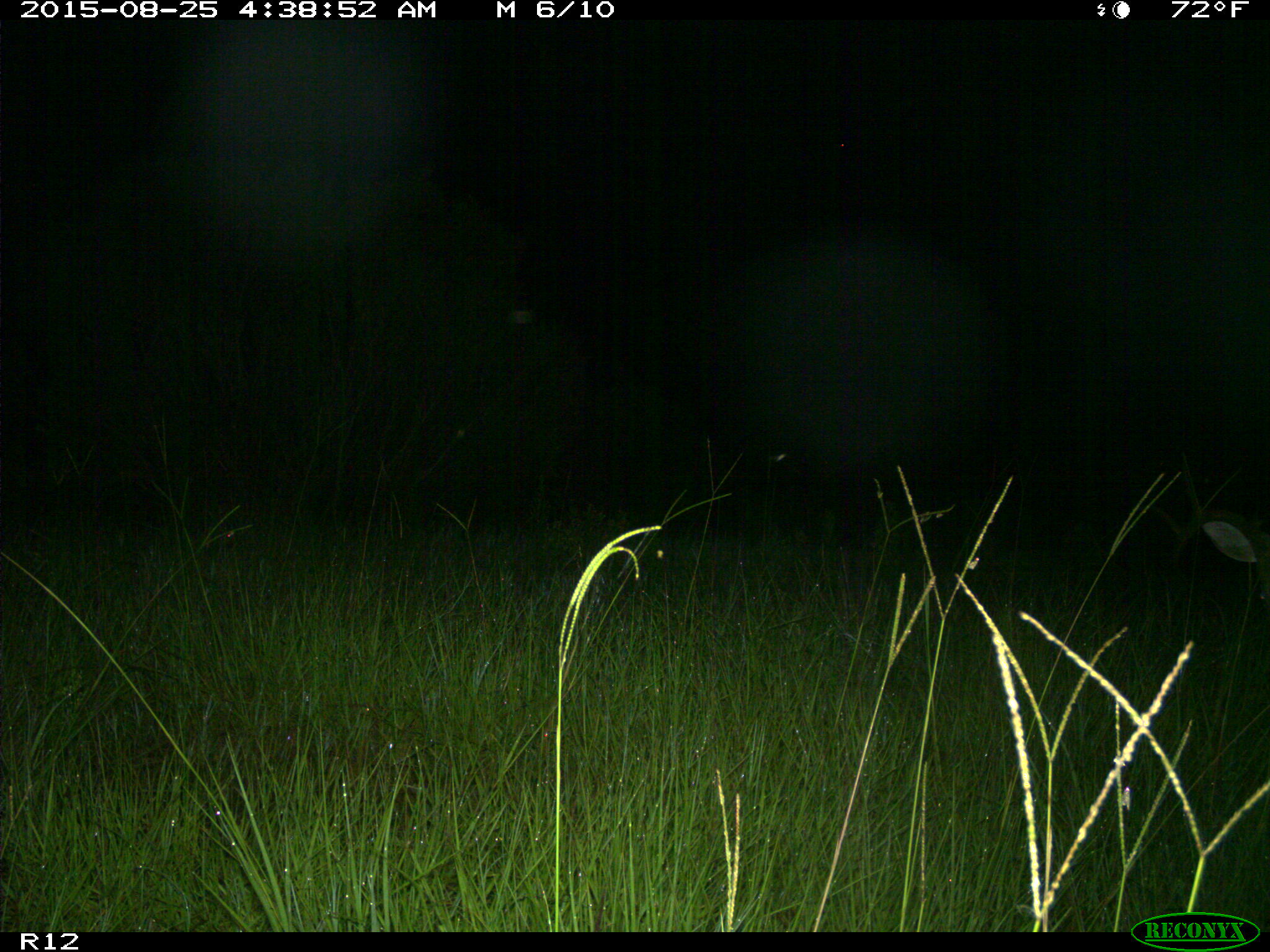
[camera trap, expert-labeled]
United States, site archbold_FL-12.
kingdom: Animalia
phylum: Chordata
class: Mammalia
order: Artiodactyla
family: Cervidae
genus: Odocoileus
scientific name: Odocoileus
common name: deer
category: unidentified deer